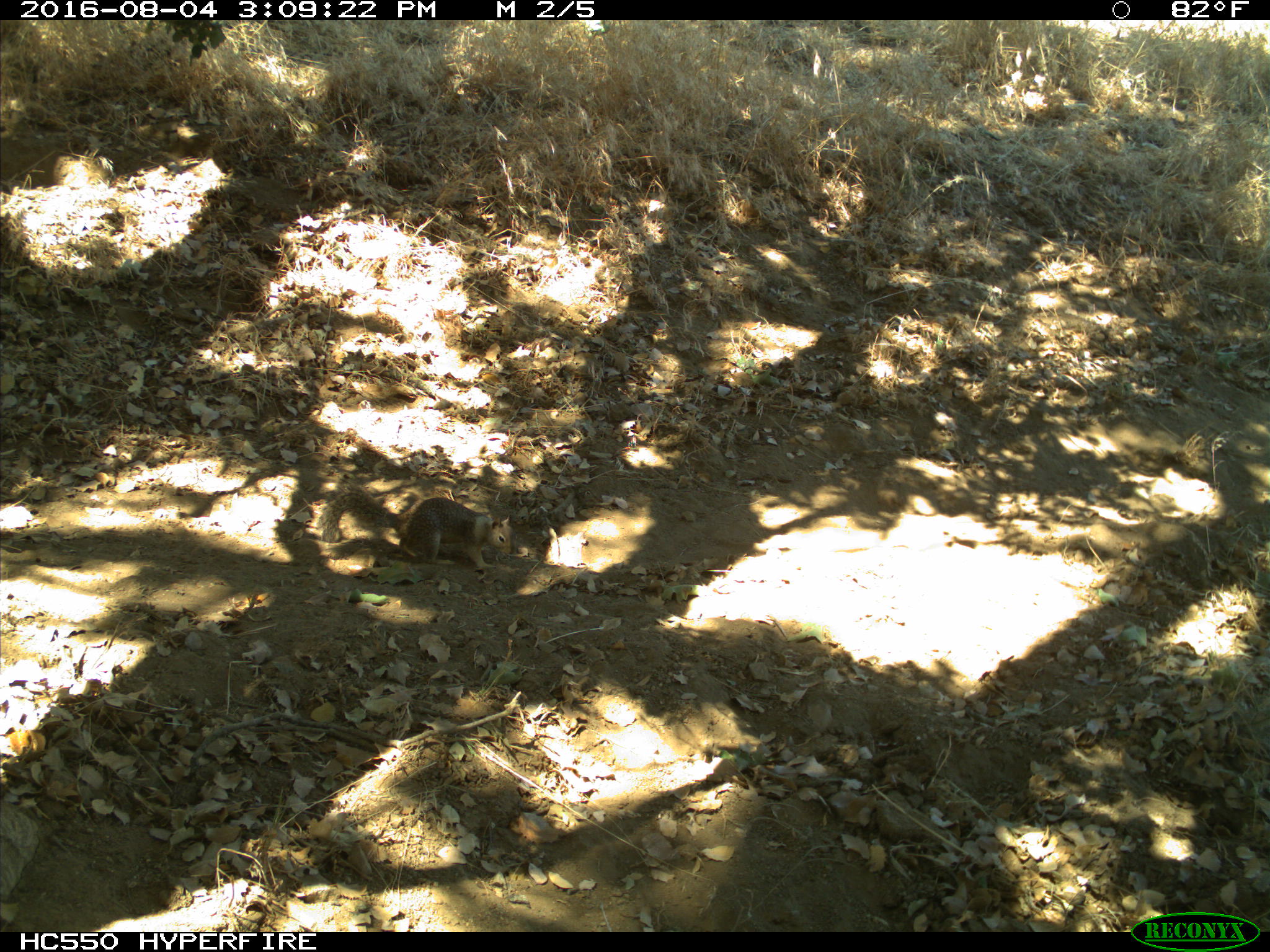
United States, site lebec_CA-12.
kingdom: Animalia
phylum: Chordata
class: Mammalia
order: Rodentia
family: Sciuridae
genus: Otospermophilus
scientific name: Otospermophilus beecheyi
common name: california ground squirrel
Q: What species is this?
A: Otospermophilus beecheyi (california ground squirrel).